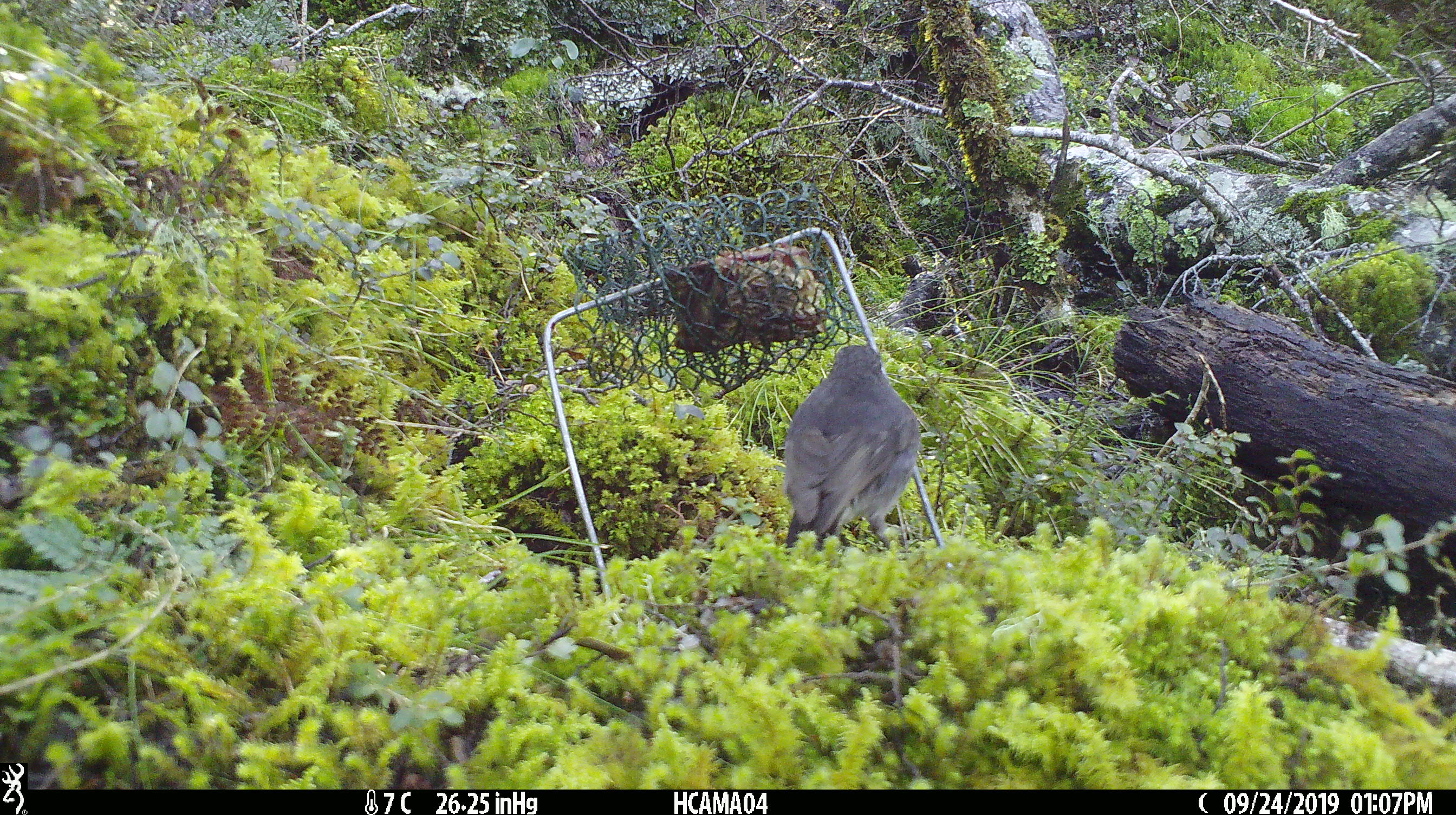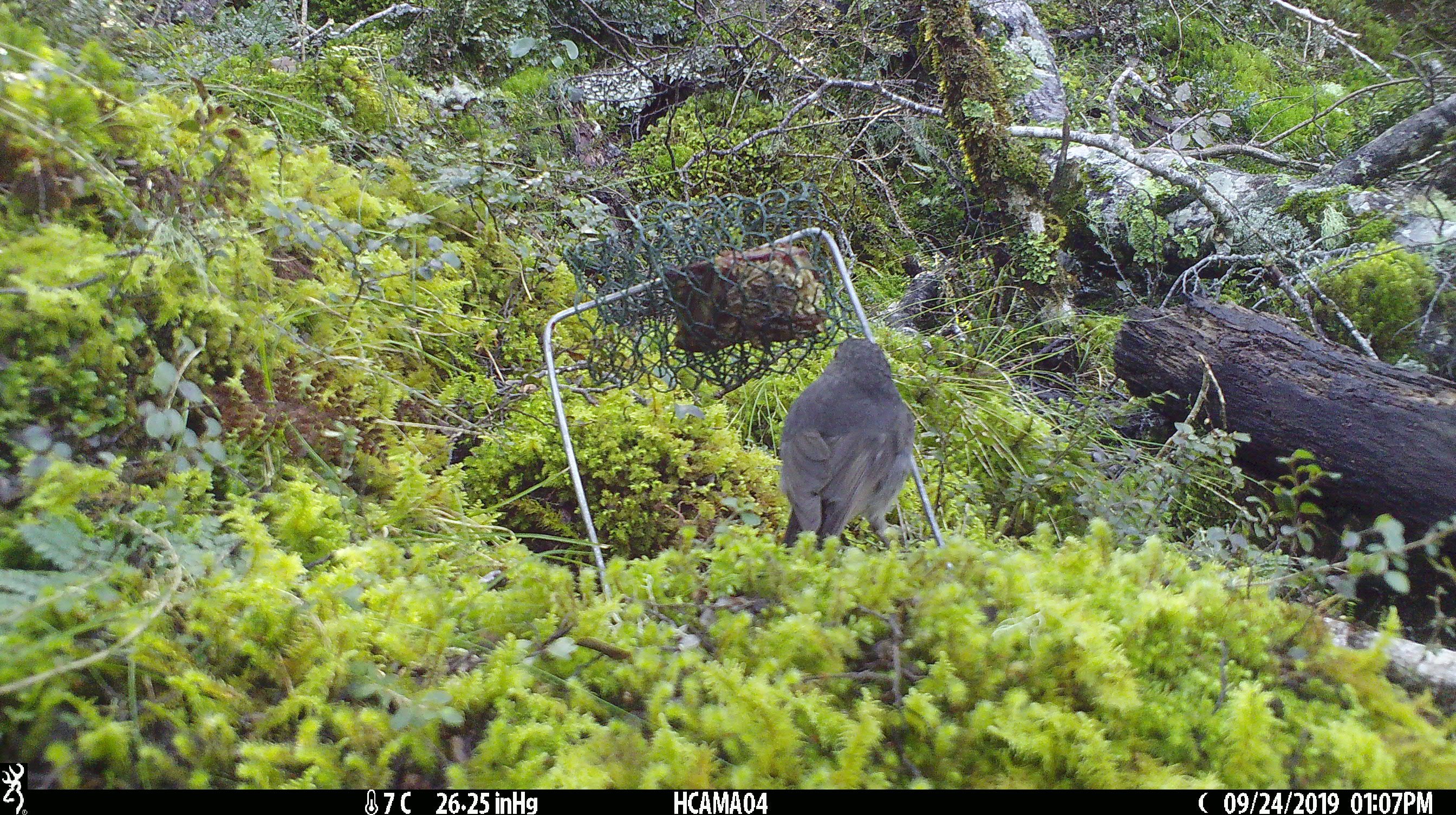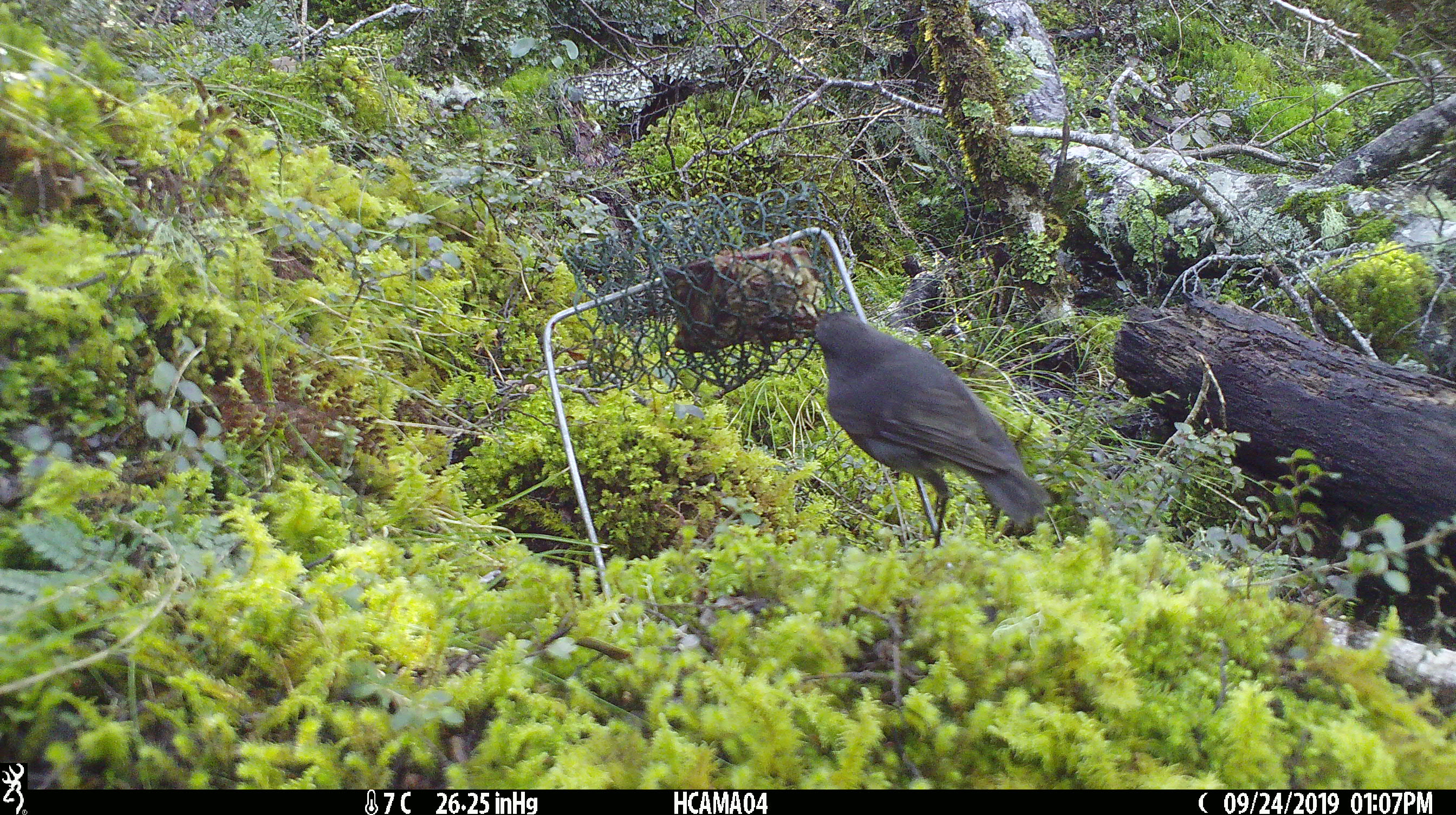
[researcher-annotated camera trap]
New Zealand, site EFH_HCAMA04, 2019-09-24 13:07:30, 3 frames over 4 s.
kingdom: Animalia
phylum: Chordata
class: Aves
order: Passeriformes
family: Petroicidae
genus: Petroica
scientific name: Petroica australis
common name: new zealand robin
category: robin